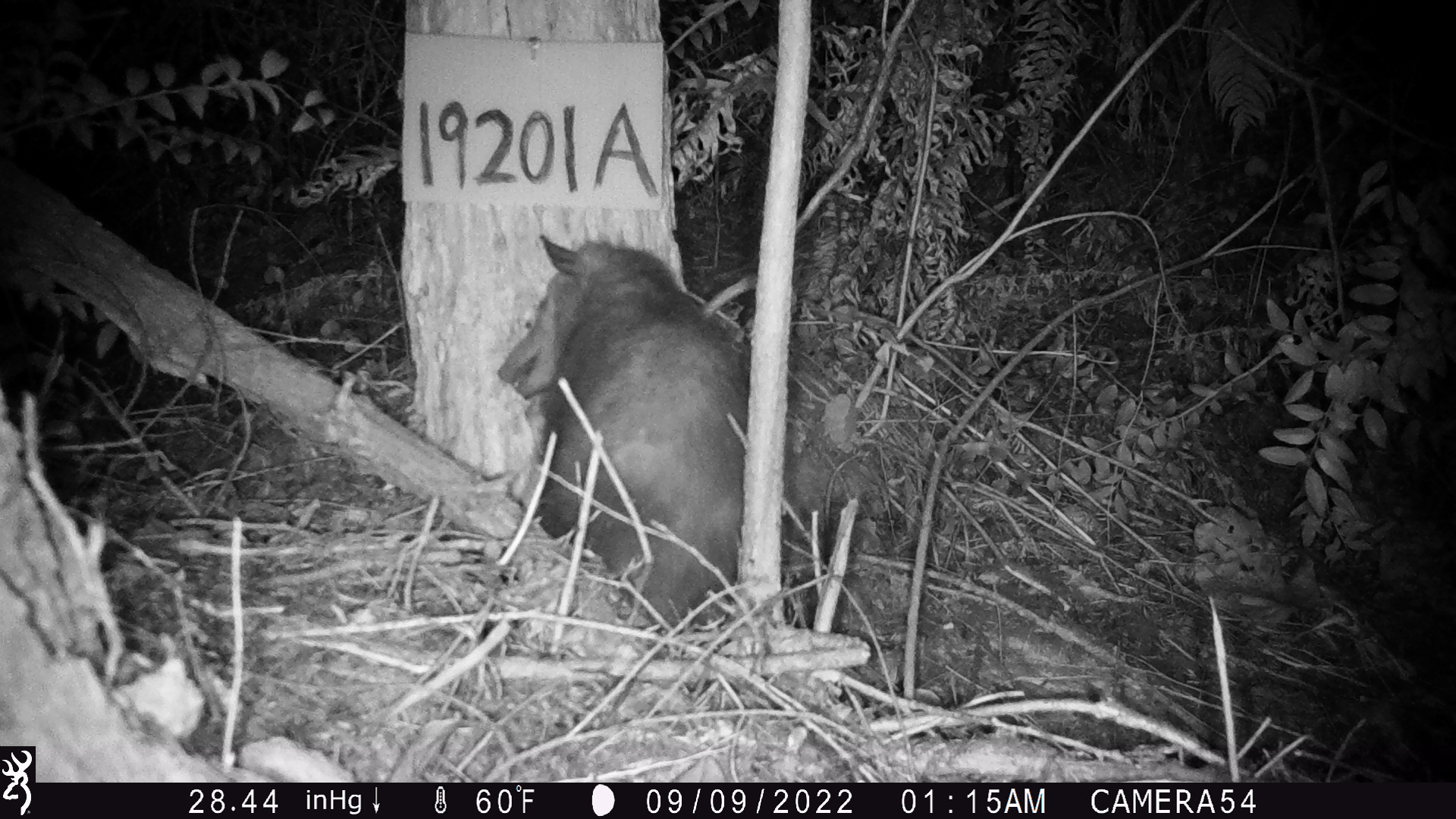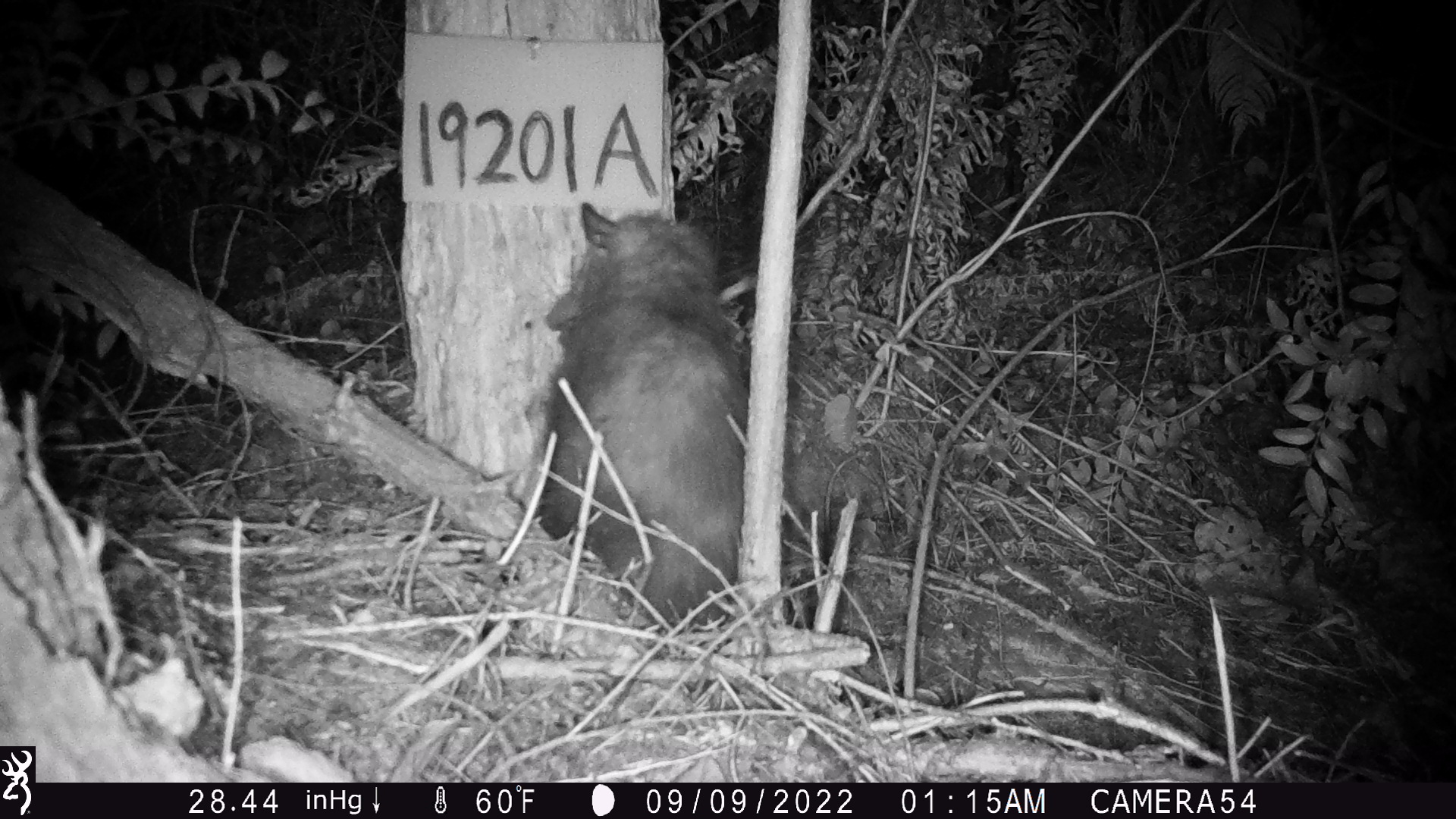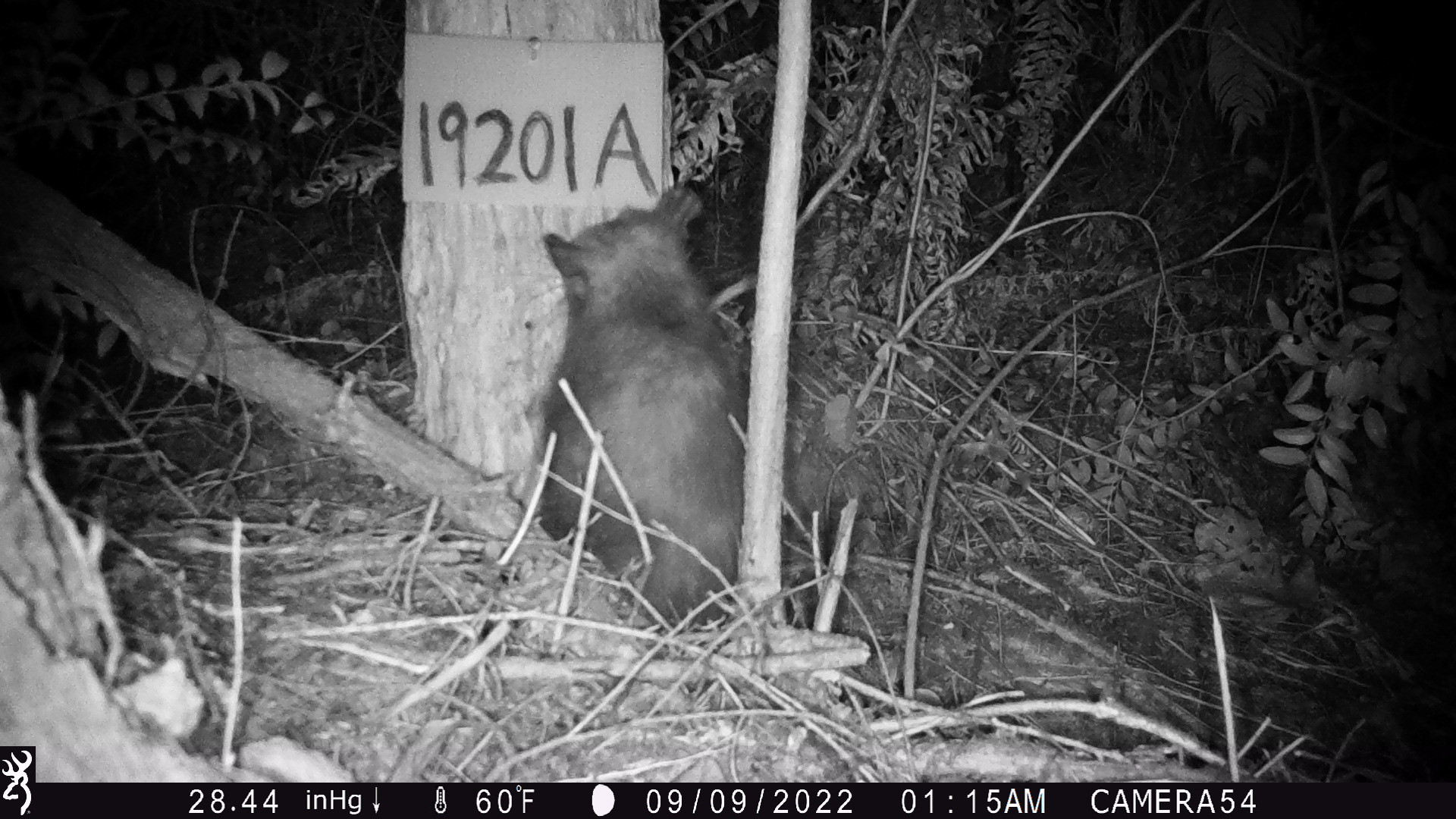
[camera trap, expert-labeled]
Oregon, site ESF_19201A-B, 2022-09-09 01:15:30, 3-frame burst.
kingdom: Animalia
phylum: Chordata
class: Mammalia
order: Didelphimorphia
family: Didelphidae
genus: Didelphis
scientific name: Didelphis virginiana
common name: virginia opossum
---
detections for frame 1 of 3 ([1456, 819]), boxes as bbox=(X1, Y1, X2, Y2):
virginia opossum: bbox=(456, 221, 793, 667)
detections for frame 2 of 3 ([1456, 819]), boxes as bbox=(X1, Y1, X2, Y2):
virginia opossum: bbox=(498, 195, 799, 644)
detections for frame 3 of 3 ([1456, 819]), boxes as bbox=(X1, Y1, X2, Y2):
virginia opossum: bbox=(483, 179, 787, 678)